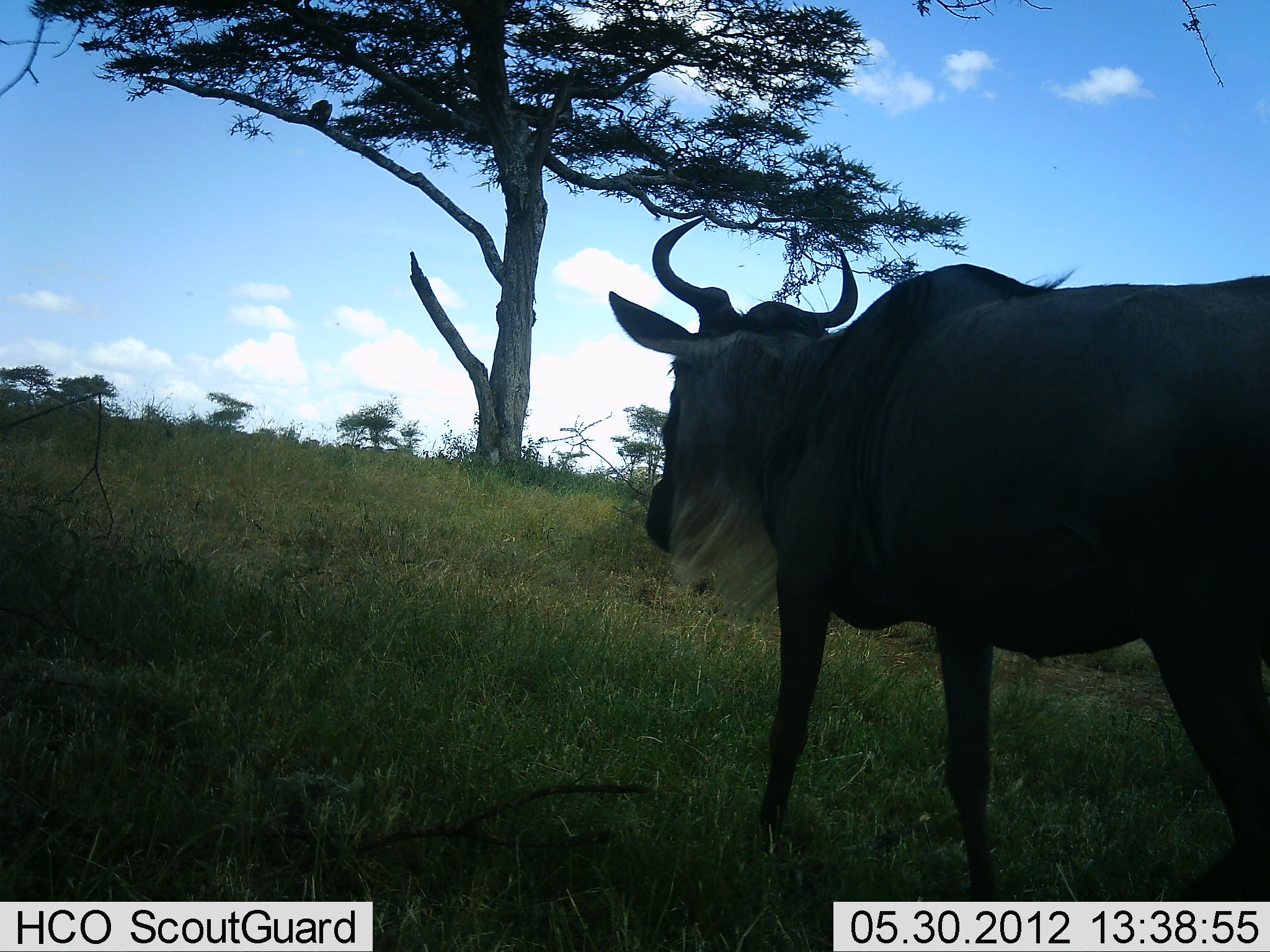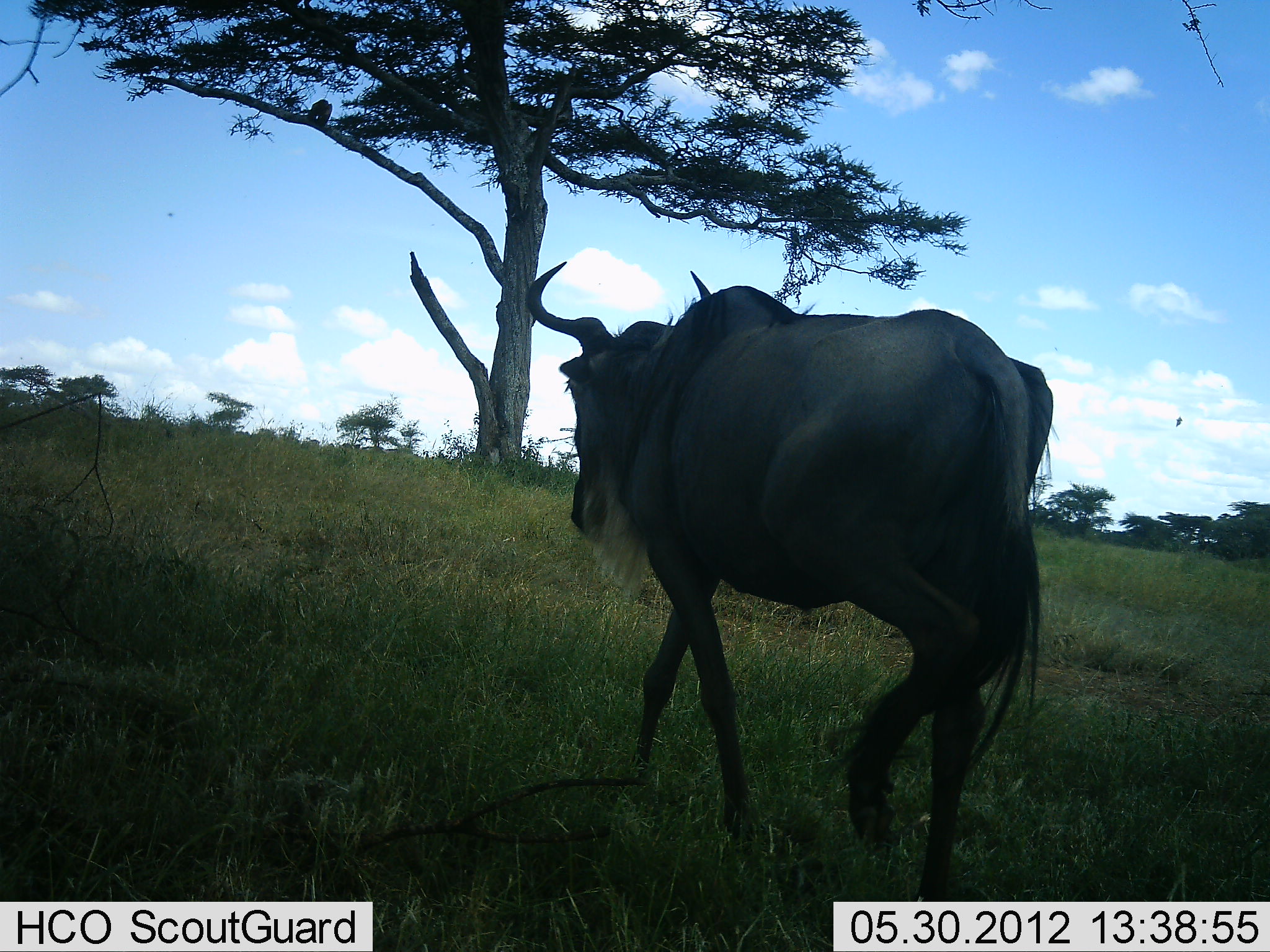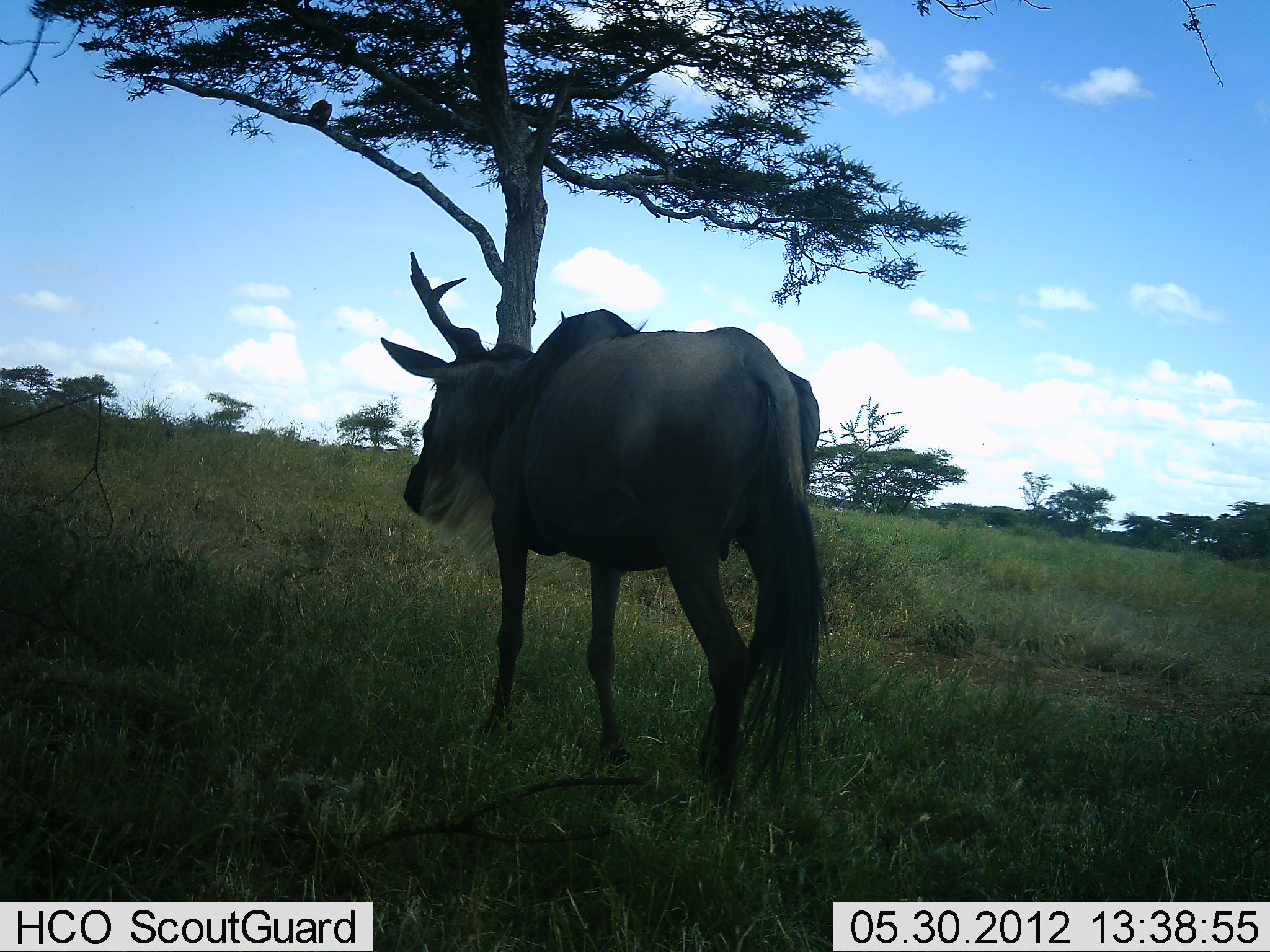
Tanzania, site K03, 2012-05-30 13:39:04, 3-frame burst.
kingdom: Animalia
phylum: Chordata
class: Mammalia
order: Artiodactyla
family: Bovidae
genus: Connochaetes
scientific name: Connochaetes taurinus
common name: blue wildebeest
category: wildebeest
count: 1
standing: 0%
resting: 0%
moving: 100%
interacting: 0%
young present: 0%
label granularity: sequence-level